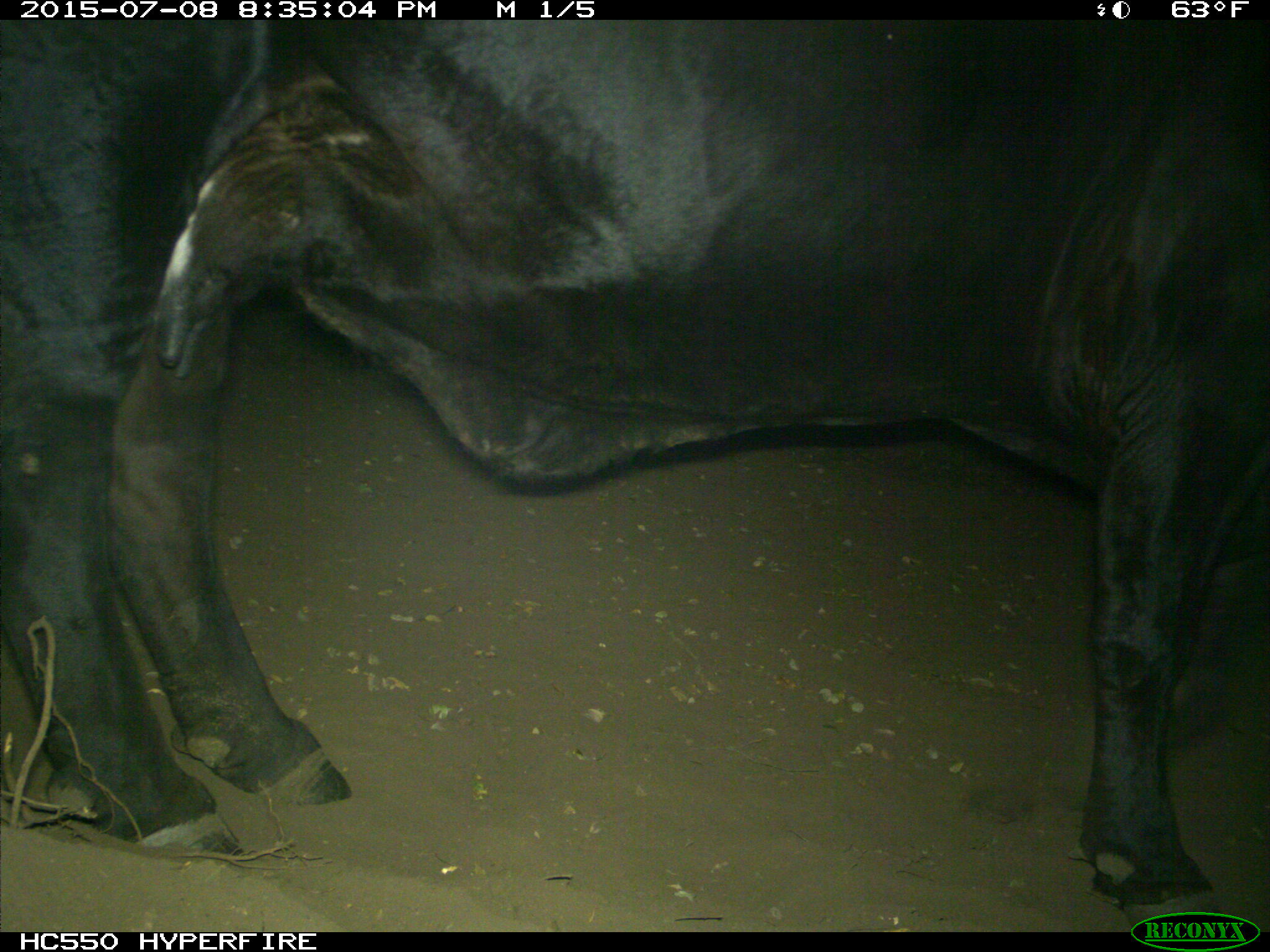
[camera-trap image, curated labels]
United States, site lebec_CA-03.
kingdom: Animalia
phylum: Chordata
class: Mammalia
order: Artiodactyla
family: Bovidae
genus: Bos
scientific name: Bos taurus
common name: domestic cow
Bos taurus (domestic cow).